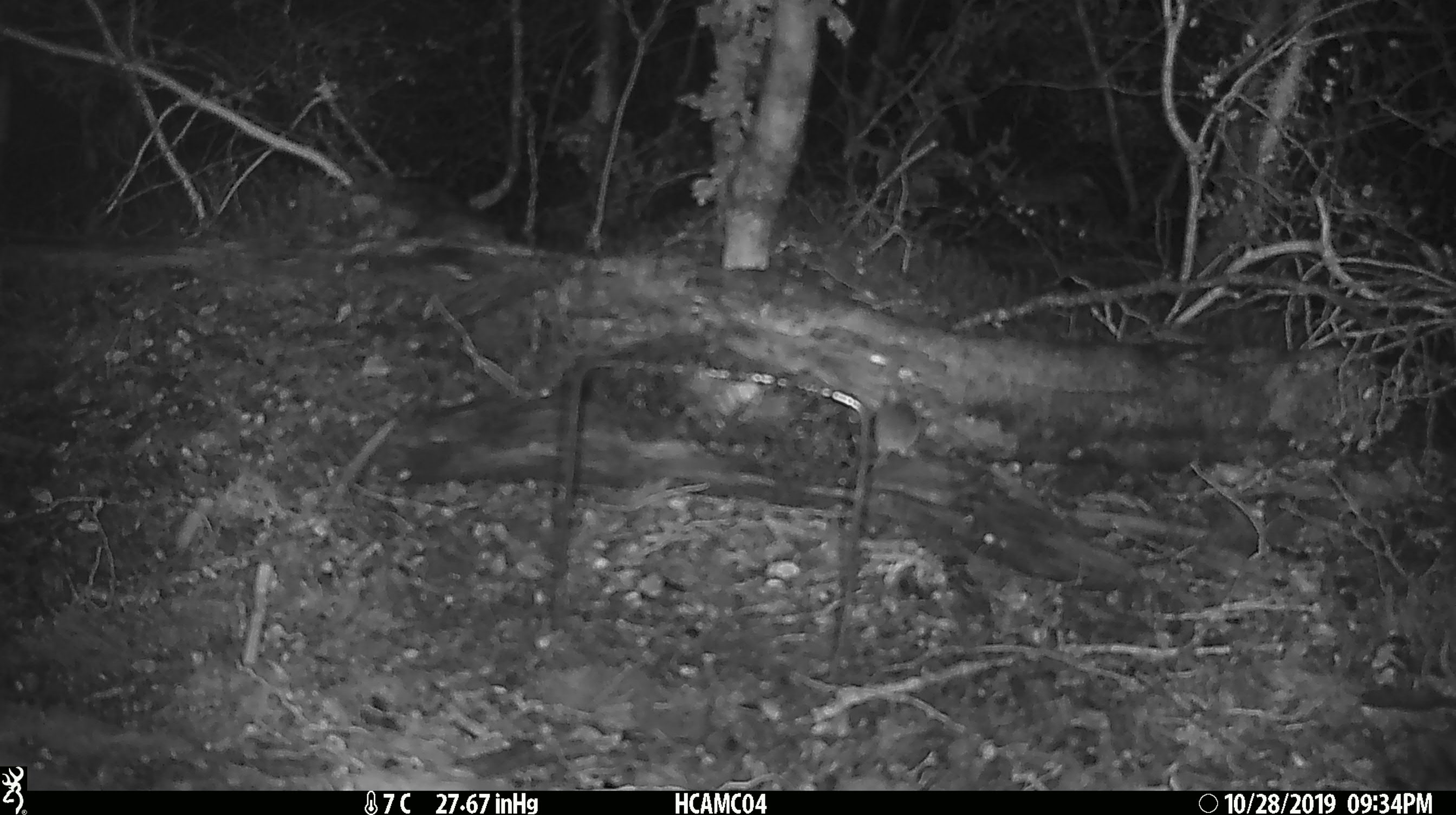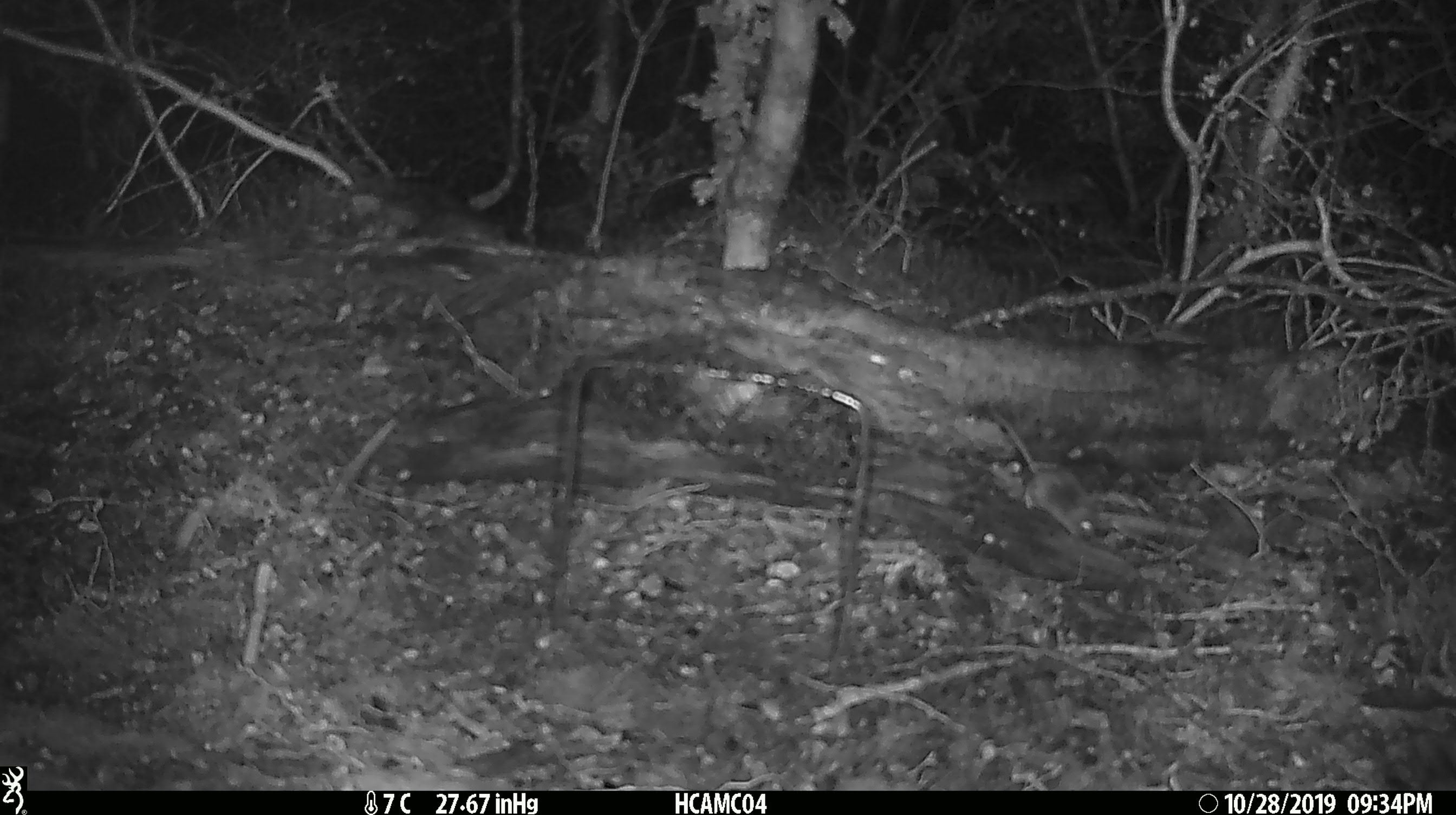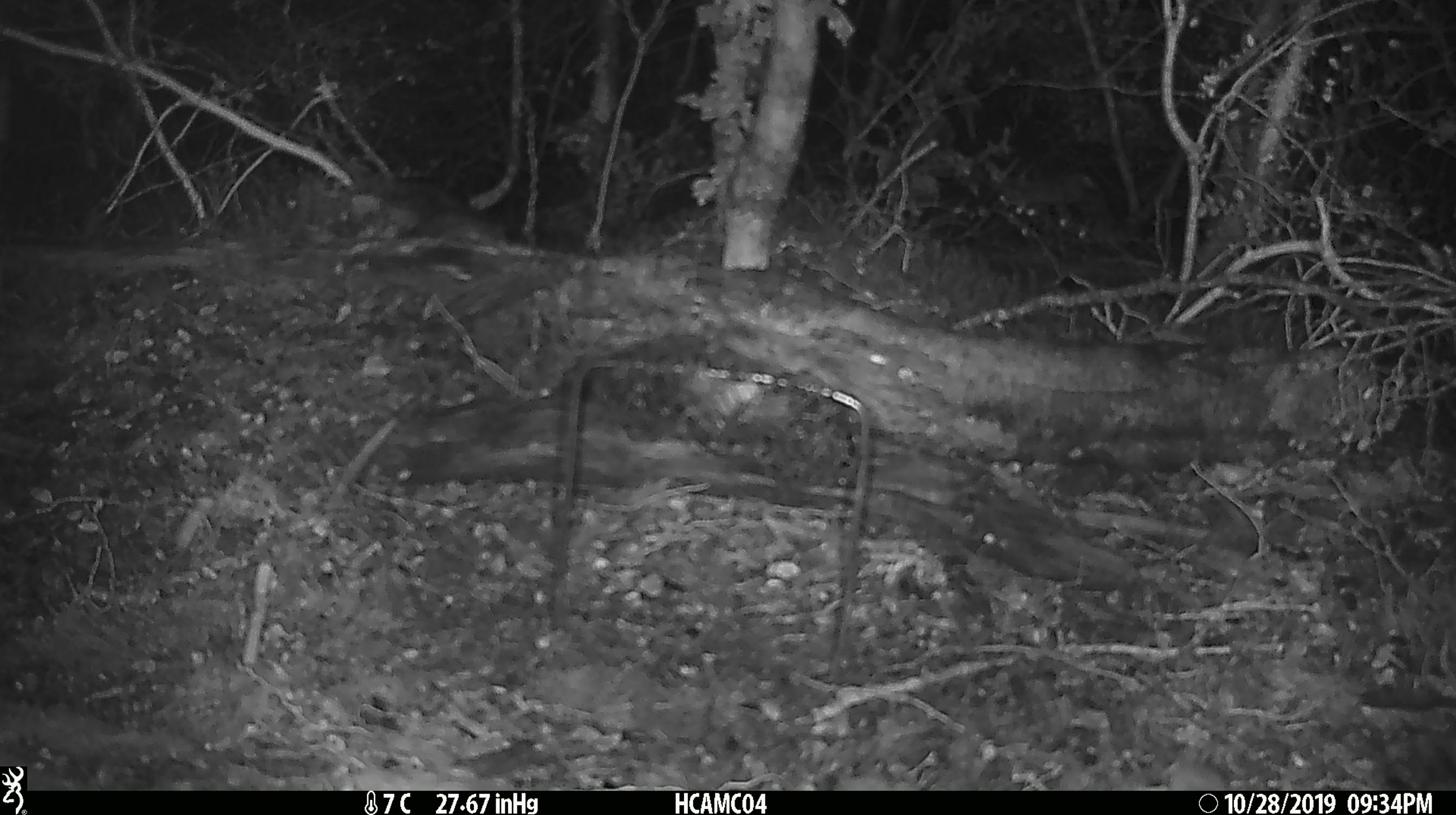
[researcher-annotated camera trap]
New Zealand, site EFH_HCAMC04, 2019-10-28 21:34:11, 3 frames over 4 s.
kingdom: Animalia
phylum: Chordata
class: Mammalia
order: Rodentia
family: Muridae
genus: Mus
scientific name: Mus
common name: mouse